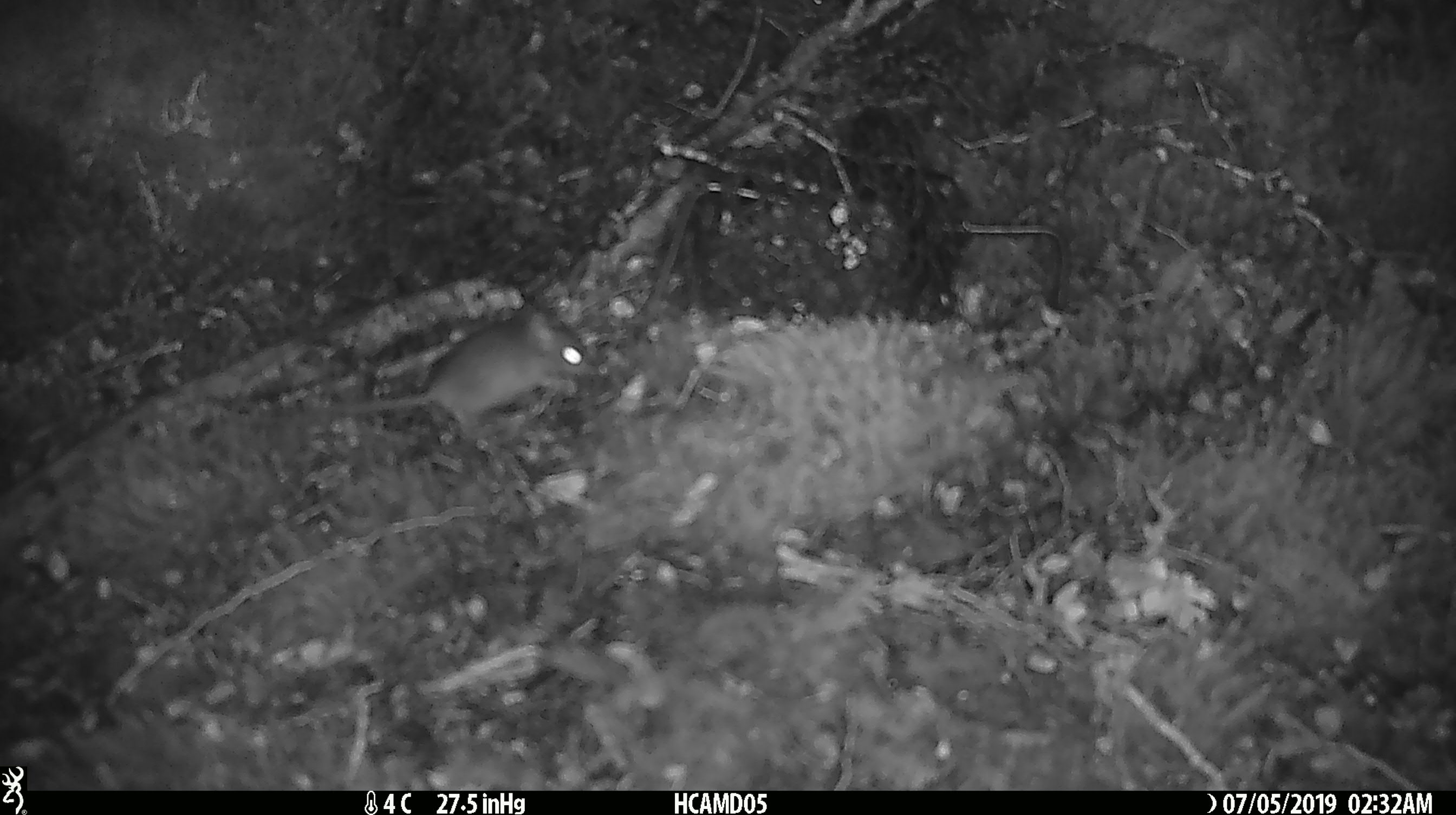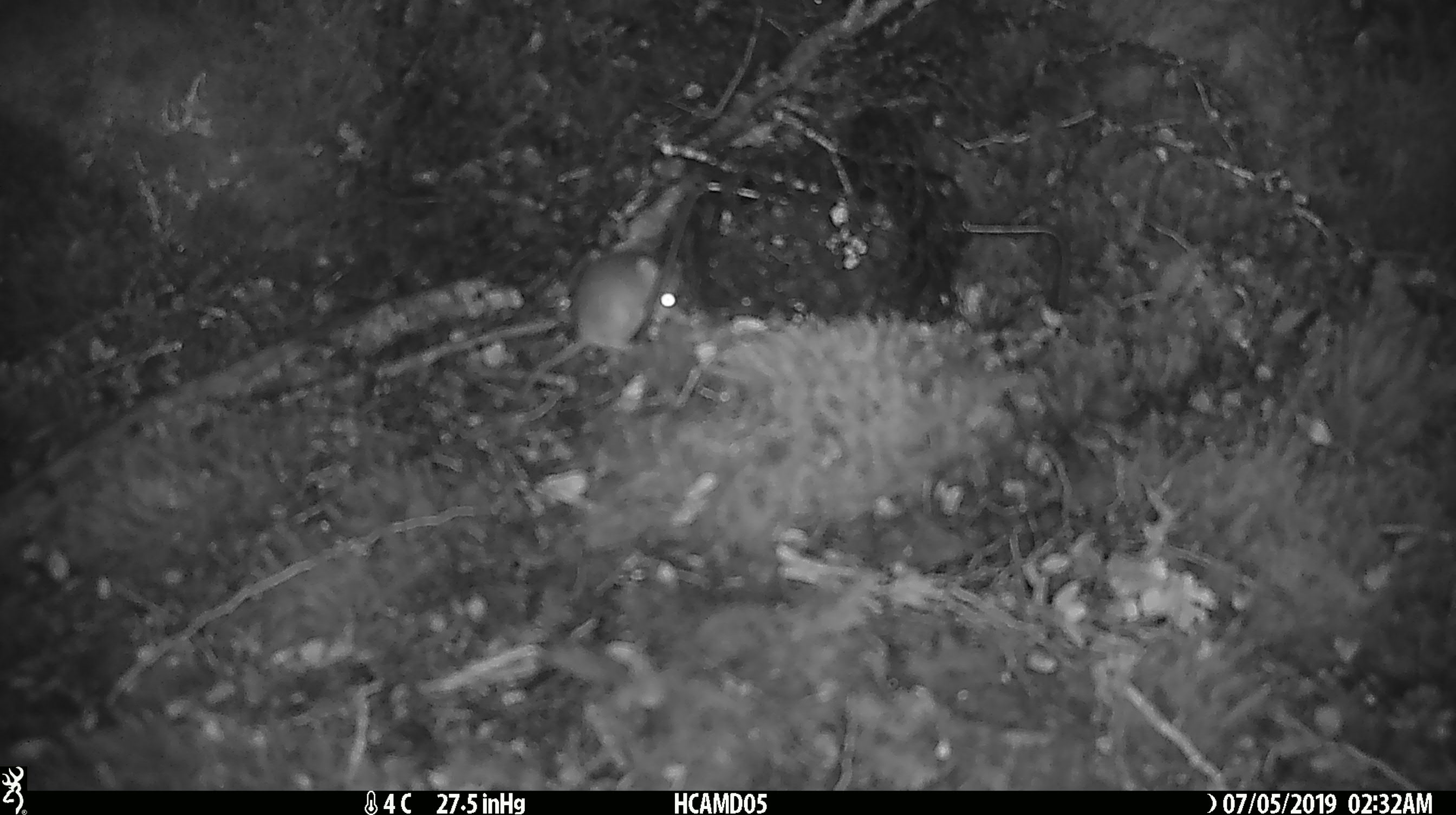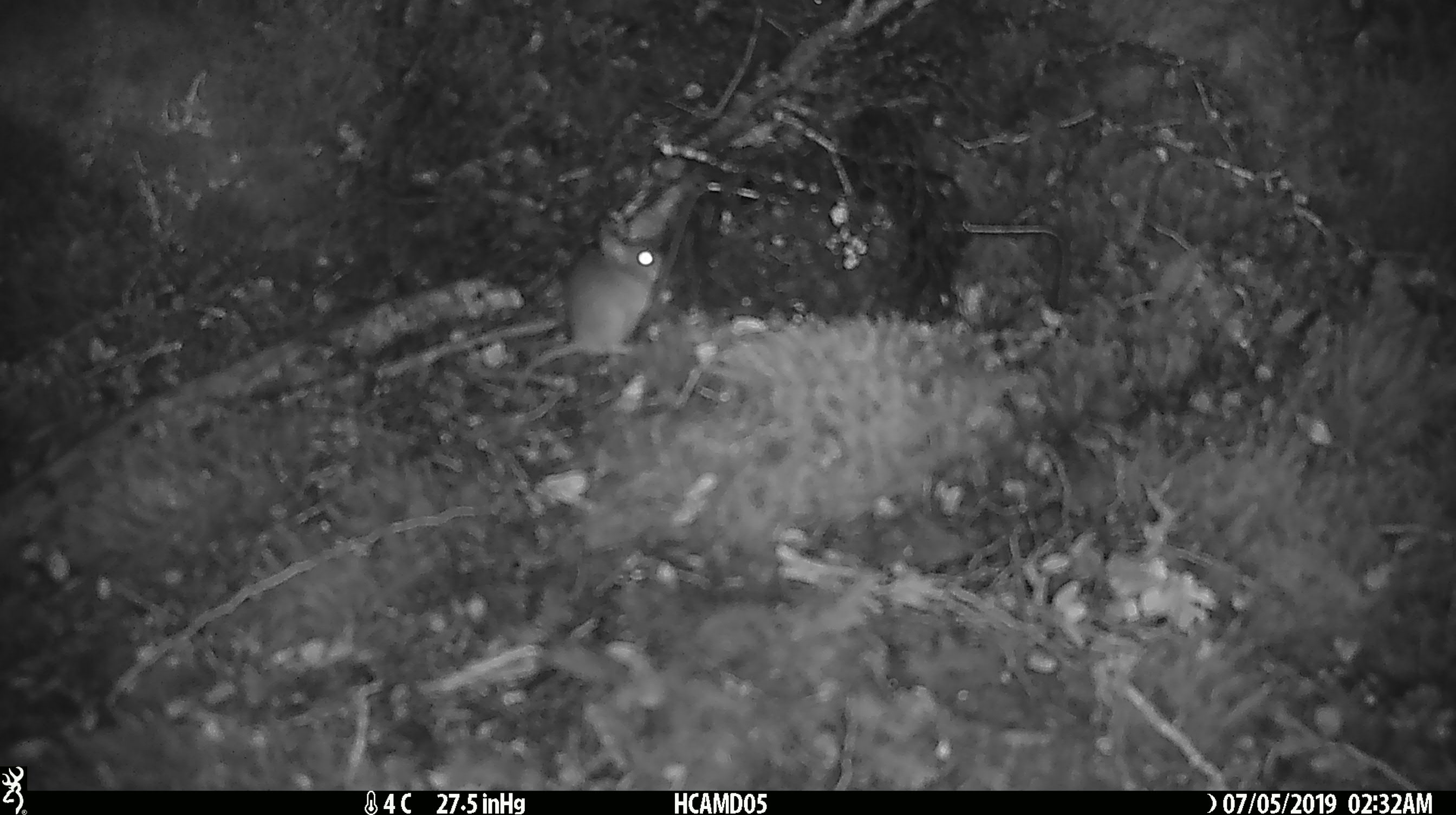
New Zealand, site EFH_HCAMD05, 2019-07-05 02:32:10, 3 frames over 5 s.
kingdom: Animalia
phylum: Chordata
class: Mammalia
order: Rodentia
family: Muridae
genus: Mus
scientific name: Mus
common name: mouse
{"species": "mouse (Mus)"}